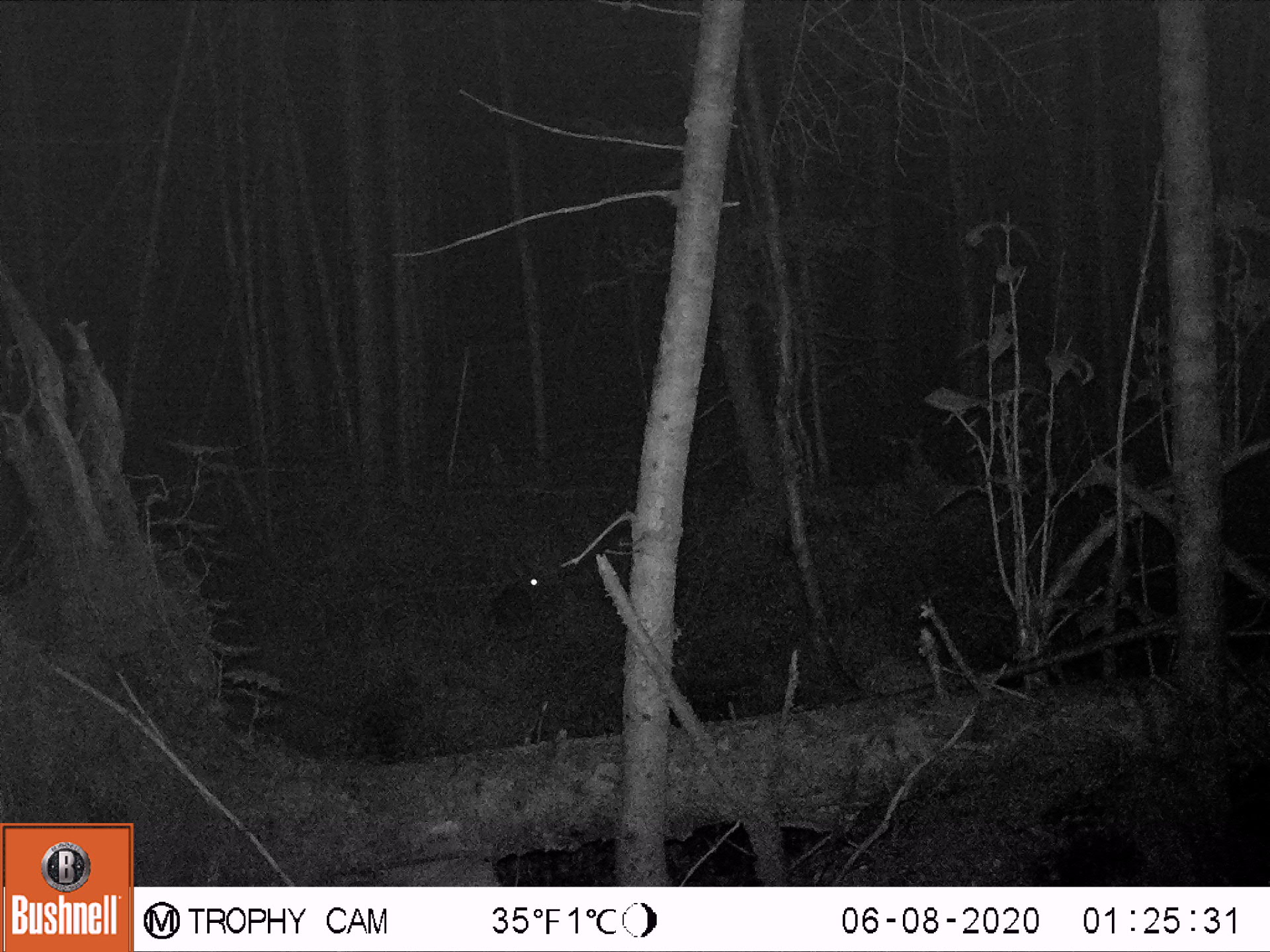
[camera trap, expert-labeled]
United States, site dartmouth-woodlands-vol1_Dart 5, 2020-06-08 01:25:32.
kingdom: Animalia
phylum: Chordata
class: Mammalia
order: Lagomorpha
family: Leporidae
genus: Lepus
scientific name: Lepus americanus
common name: snowshoe hare